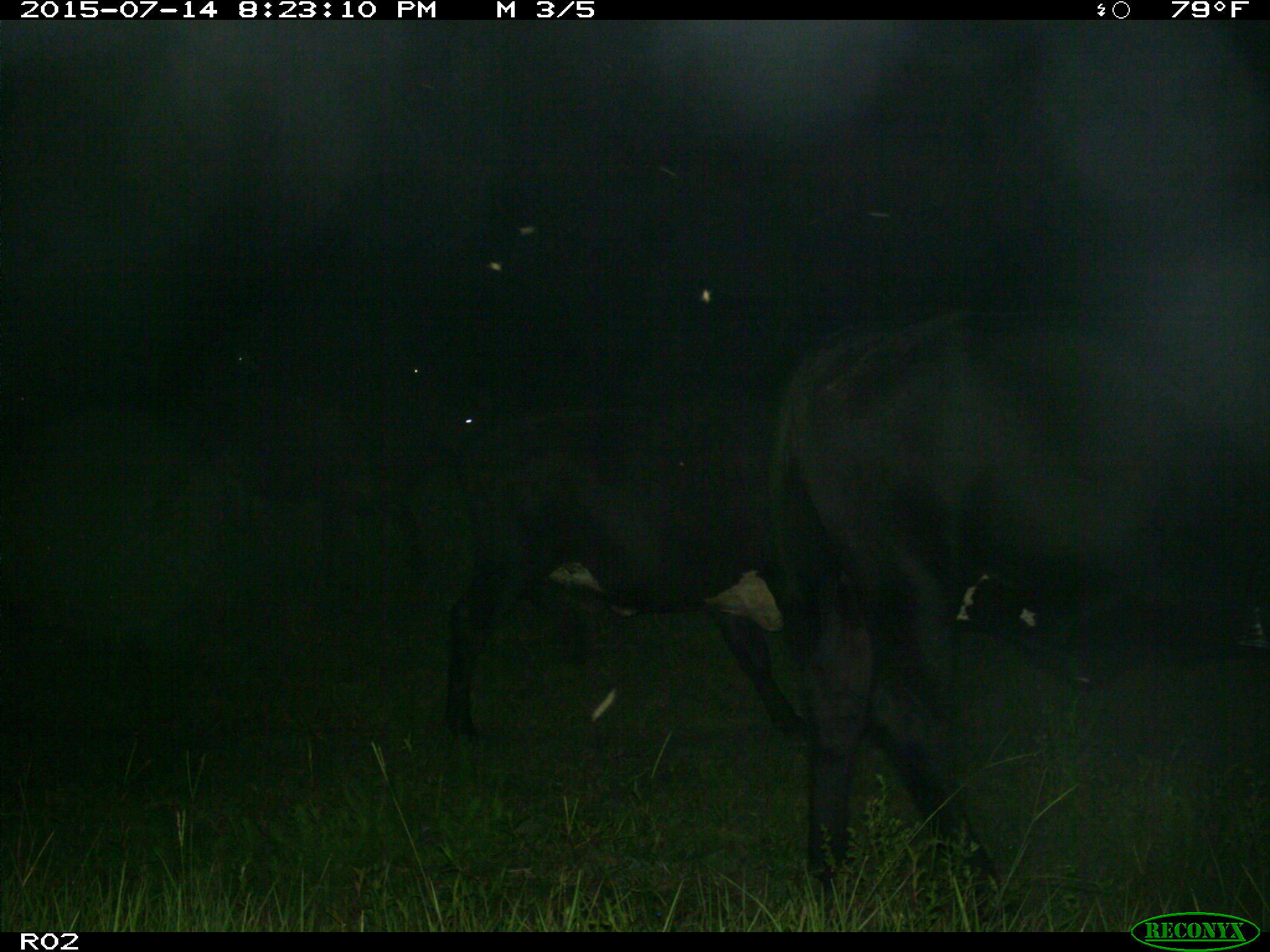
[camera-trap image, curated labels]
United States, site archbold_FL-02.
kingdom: Animalia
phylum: Chordata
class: Mammalia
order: Artiodactyla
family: Bovidae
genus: Bos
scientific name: Bos taurus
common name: domestic cow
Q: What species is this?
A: Bos taurus (domestic cow).